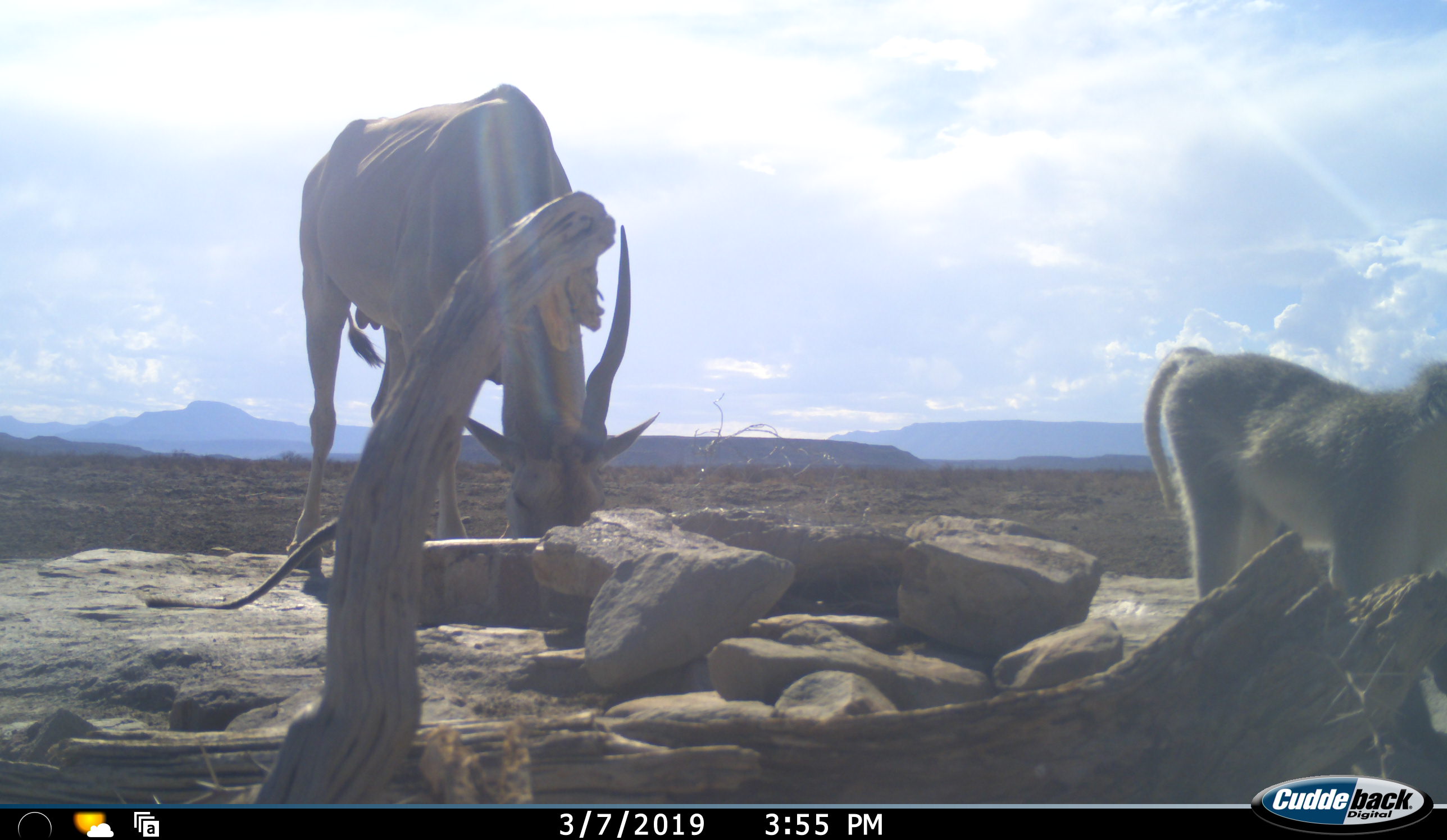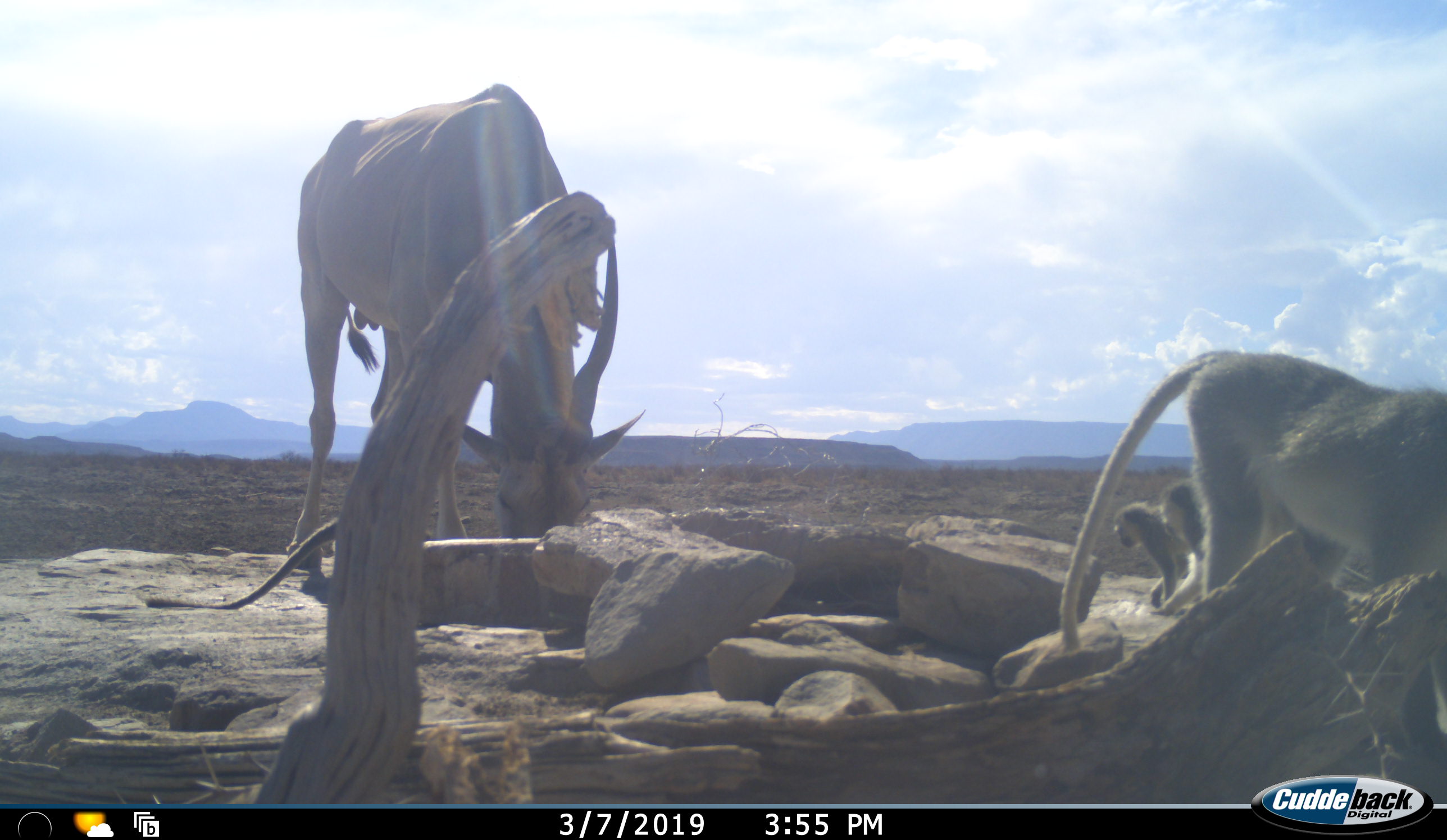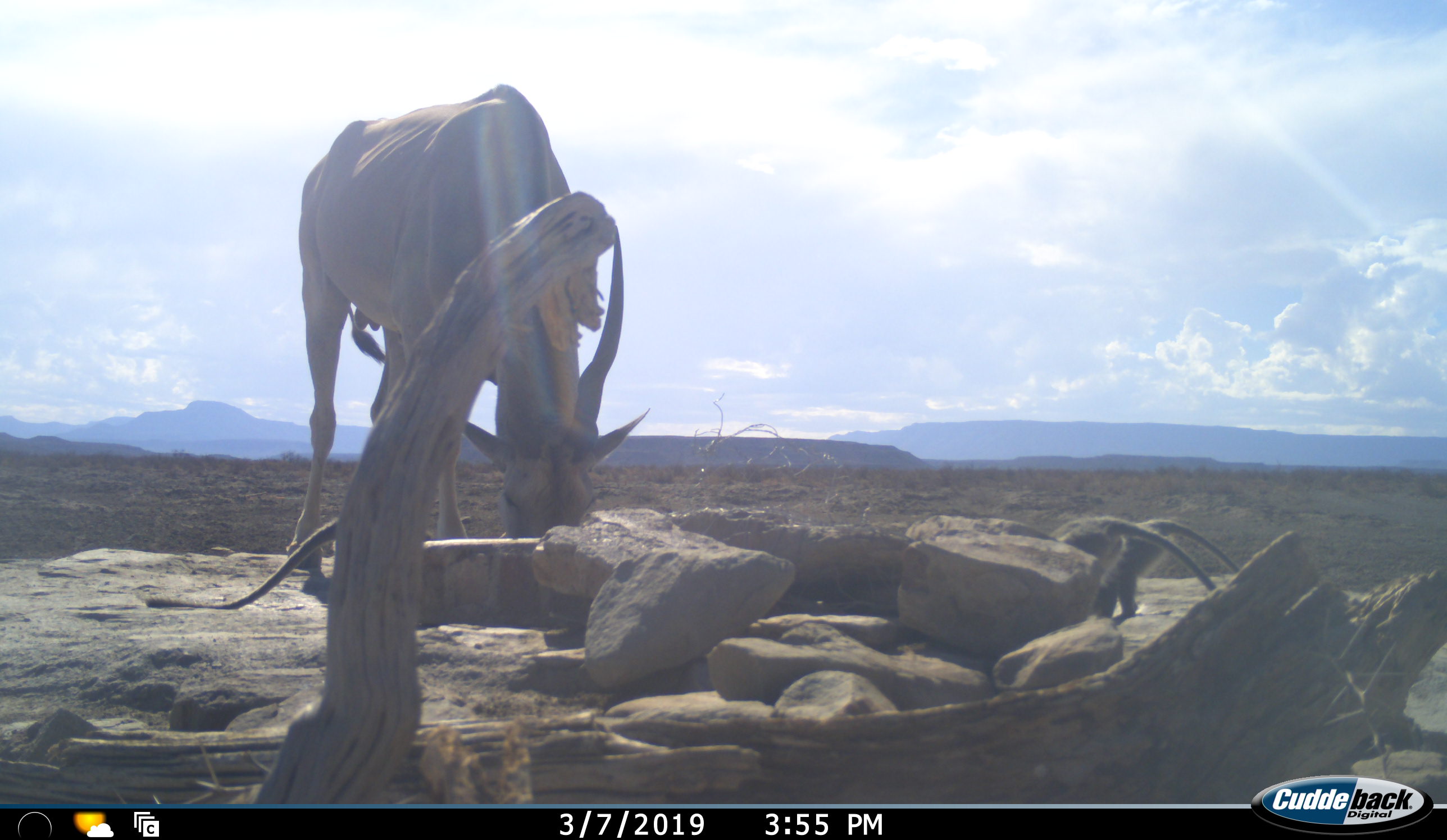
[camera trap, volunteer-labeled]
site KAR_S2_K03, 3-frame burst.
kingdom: Animalia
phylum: Chordata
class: Mammalia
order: Artiodactyla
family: Bovidae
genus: Tragelaphus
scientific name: Tragelaphus oryx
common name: eland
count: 1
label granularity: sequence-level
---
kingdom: Animalia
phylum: Chordata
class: Mammalia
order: Primates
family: Cercopithecidae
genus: Chlorocebus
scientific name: Chlorocebus pygerythrus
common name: vervet monkey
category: monkeyvervet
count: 3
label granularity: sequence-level